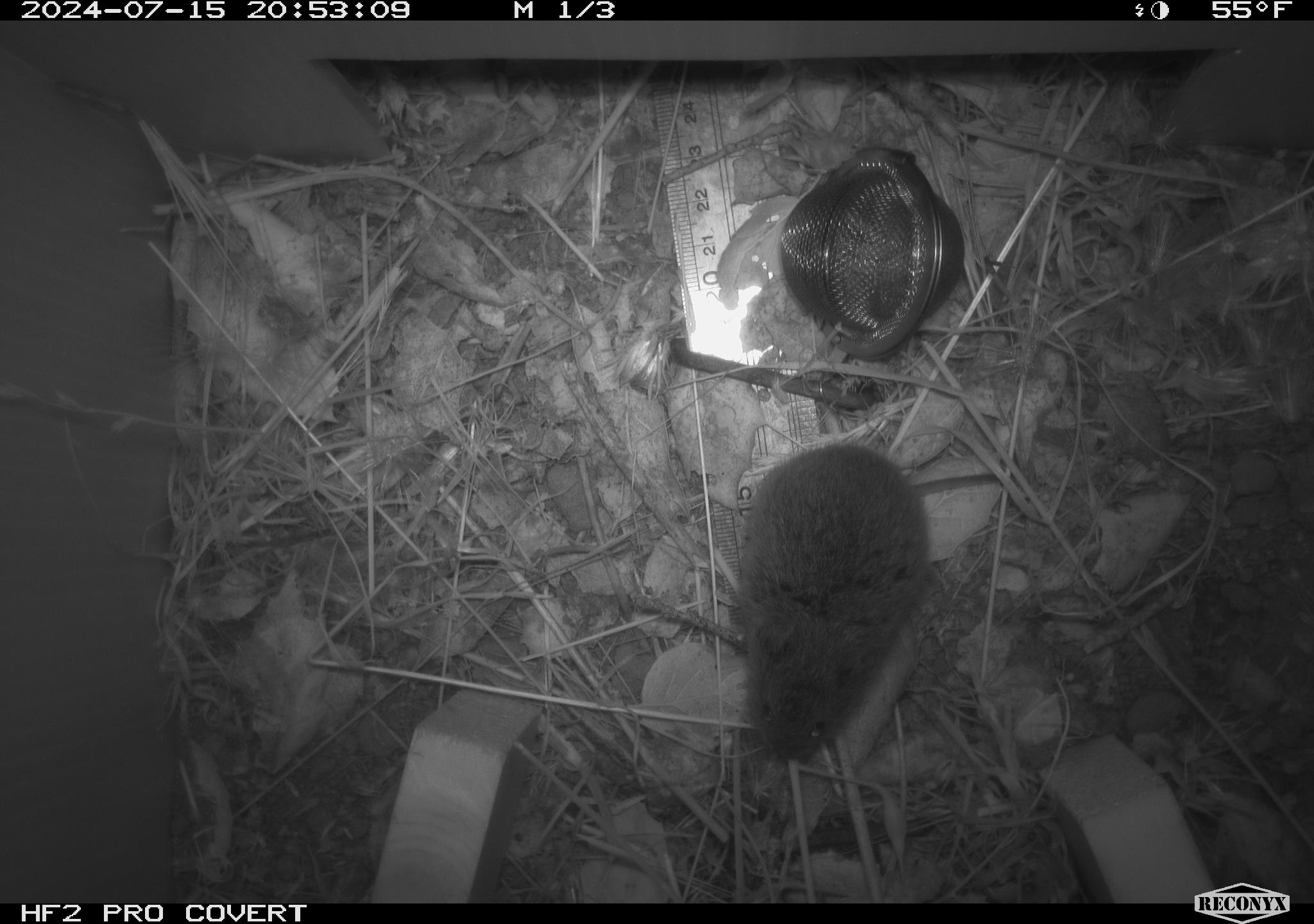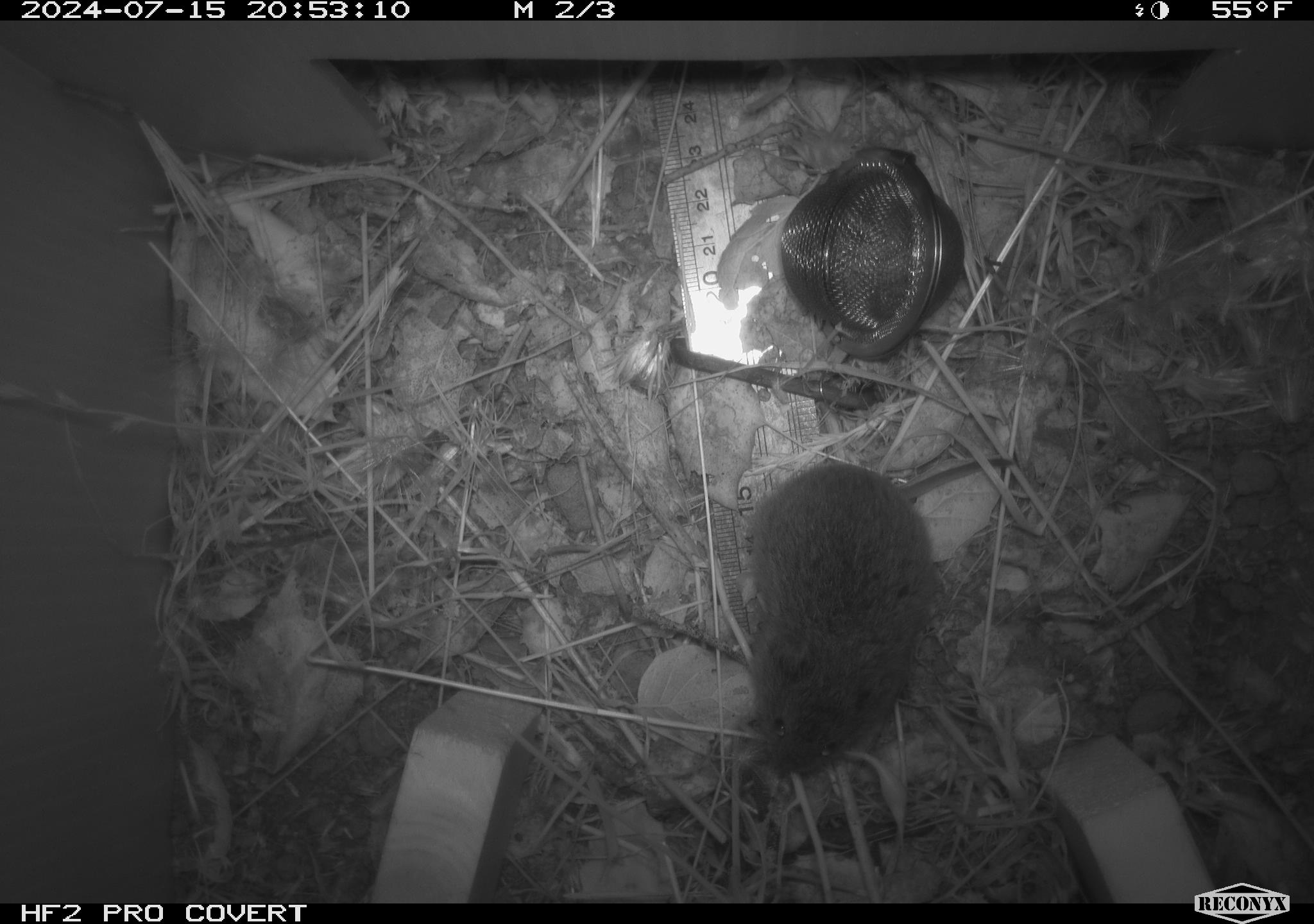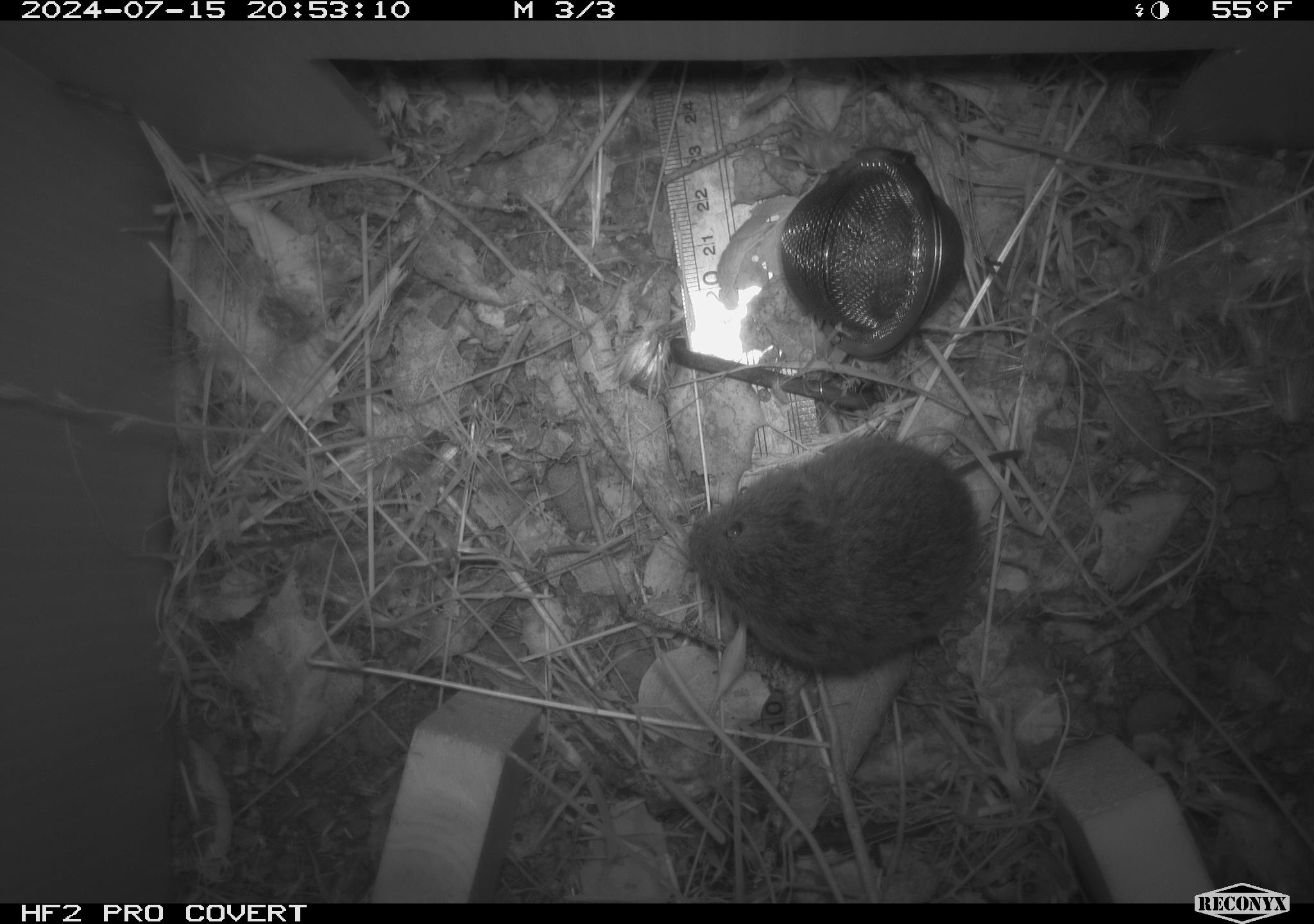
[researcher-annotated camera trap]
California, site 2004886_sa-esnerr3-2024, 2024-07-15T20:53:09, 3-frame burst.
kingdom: Animalia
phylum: Chordata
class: Mammalia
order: Rodentia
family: Cricetidae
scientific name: Cricetidae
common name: hamsters, voles, lemmings, and allies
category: cricetidae family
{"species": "cricetidae family (hamsters, voles, lemmings, and allies) (Cricetidae)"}